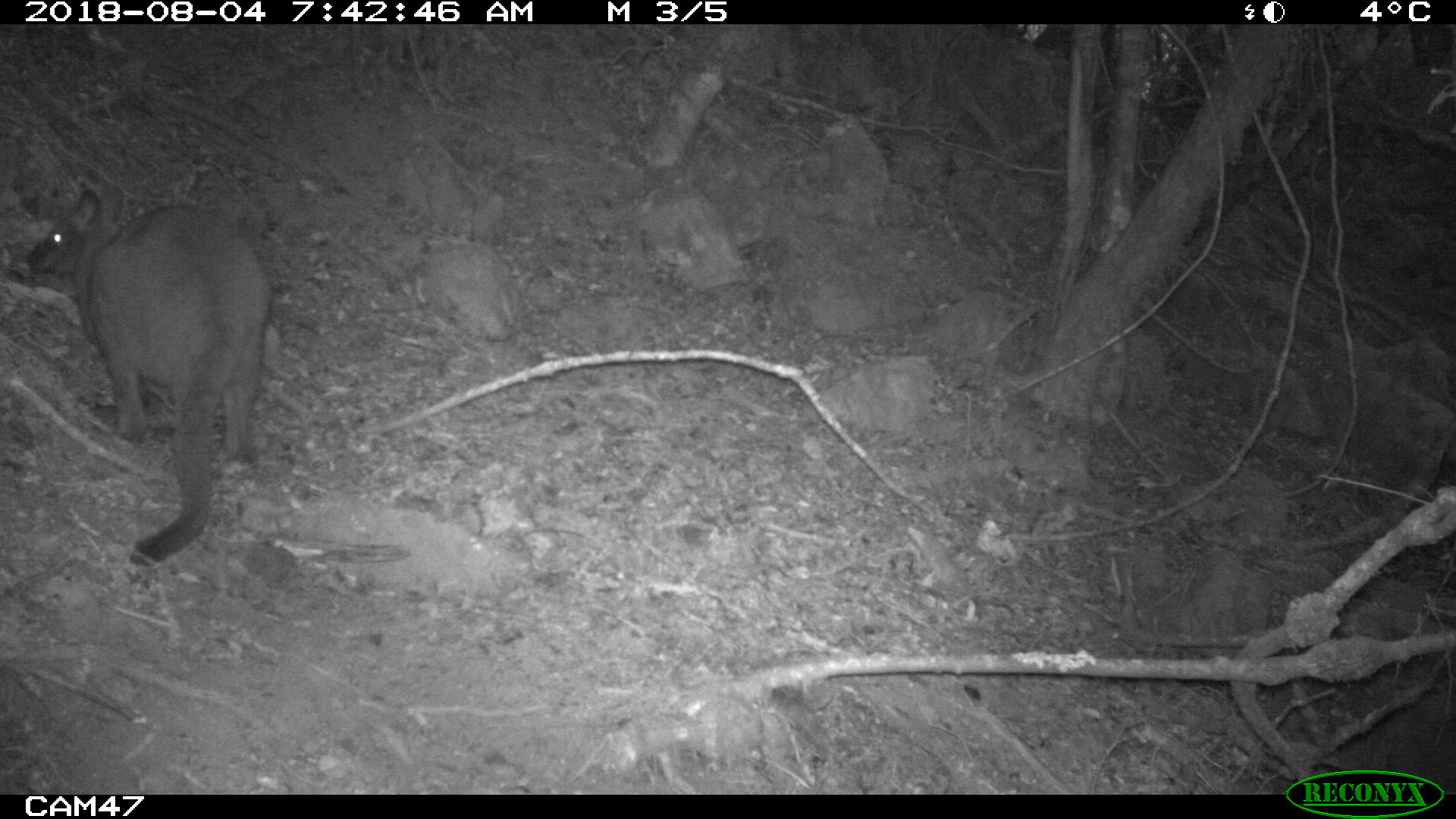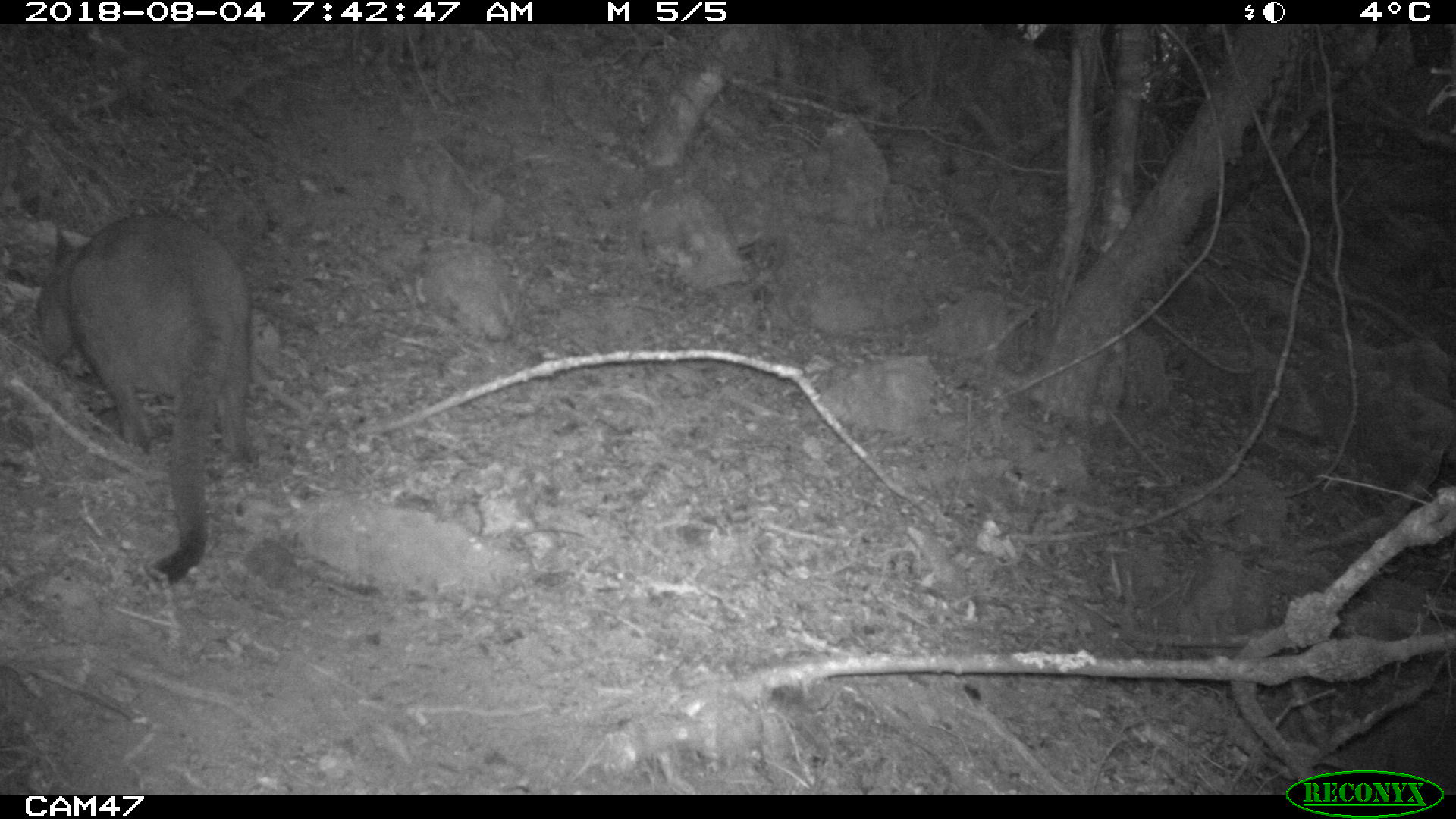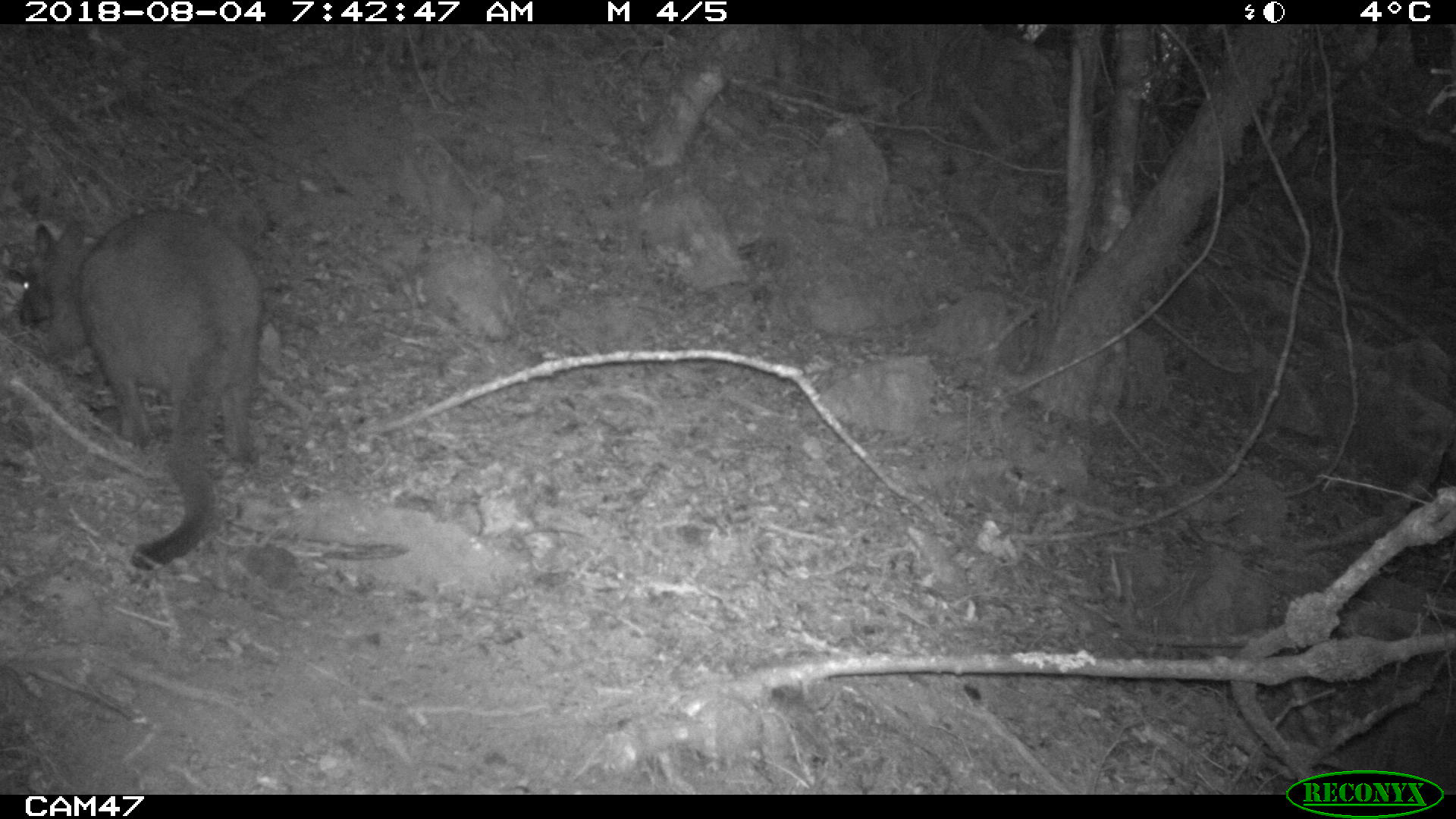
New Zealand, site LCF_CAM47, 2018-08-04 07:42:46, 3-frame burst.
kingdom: Animalia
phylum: Chordata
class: Mammalia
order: Diprotodontia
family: Macropodidae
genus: Notamacropus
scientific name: Notamacropus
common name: wallaby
Wallaby (Notamacropus).